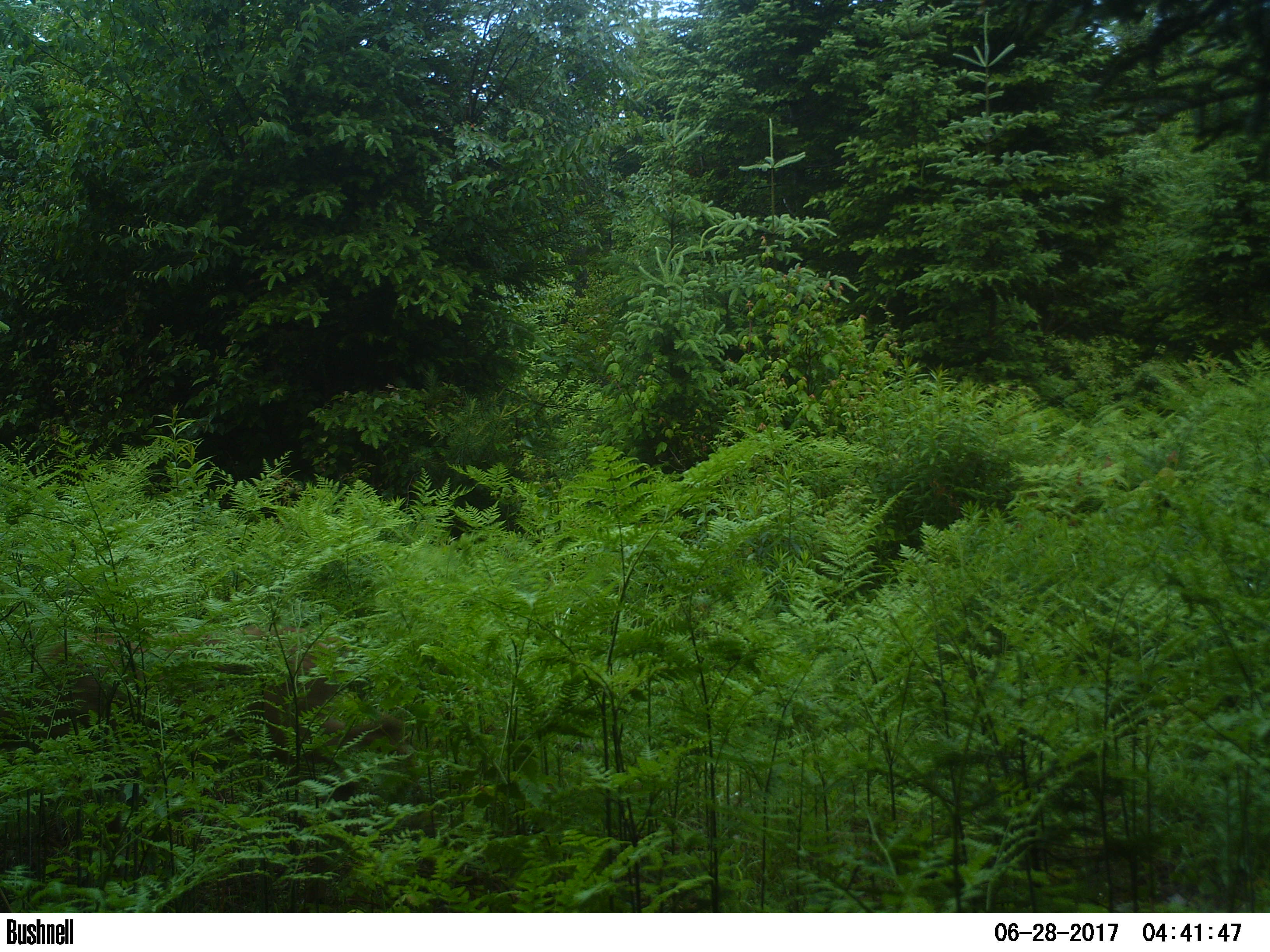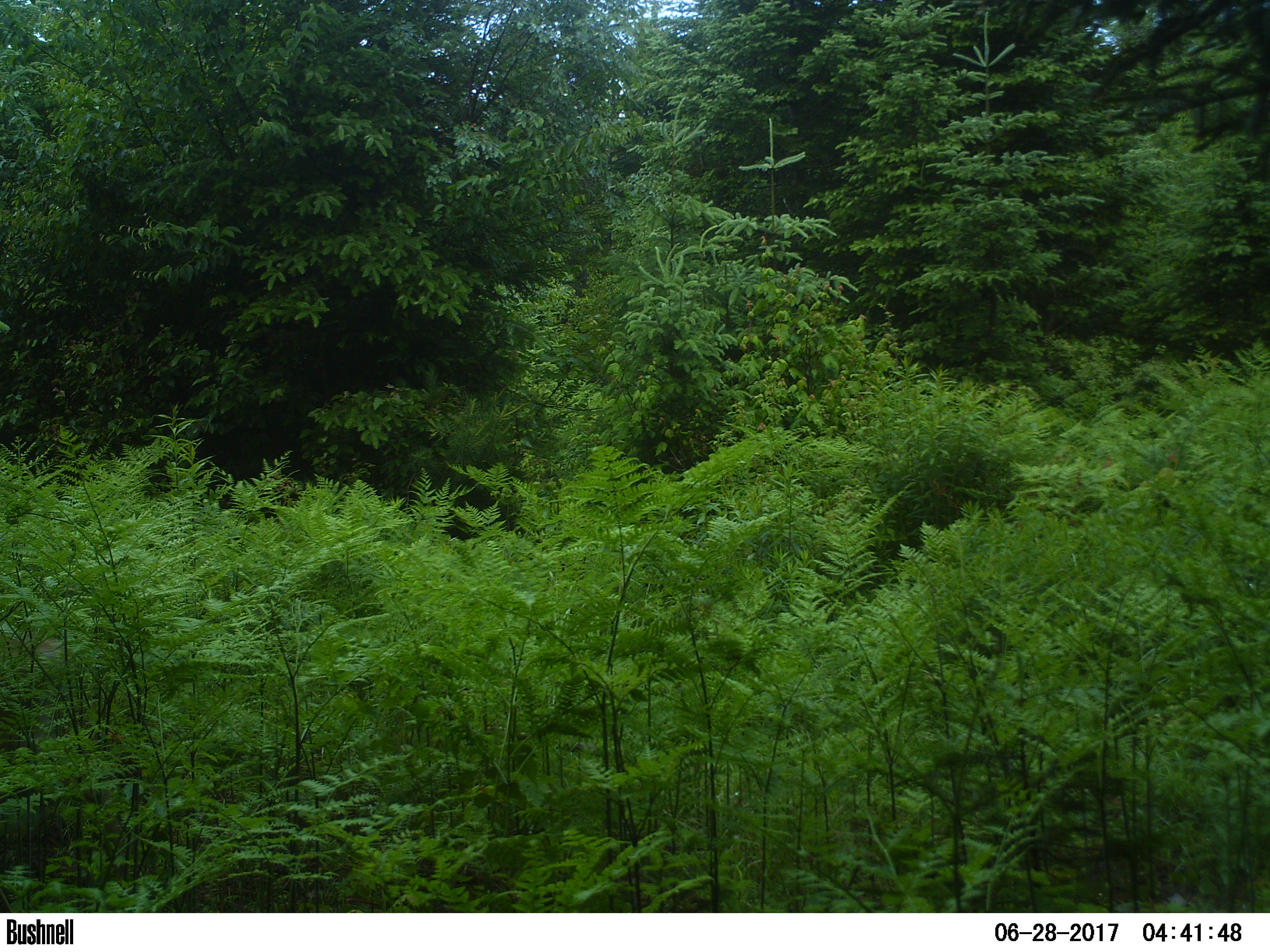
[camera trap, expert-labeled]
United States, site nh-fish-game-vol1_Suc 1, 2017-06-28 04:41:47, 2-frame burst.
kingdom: Animalia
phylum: Chordata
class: Mammalia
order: Artiodactyla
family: Cervidae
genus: Odocoileus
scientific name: Odocoileus virginianus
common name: white-tailed deer